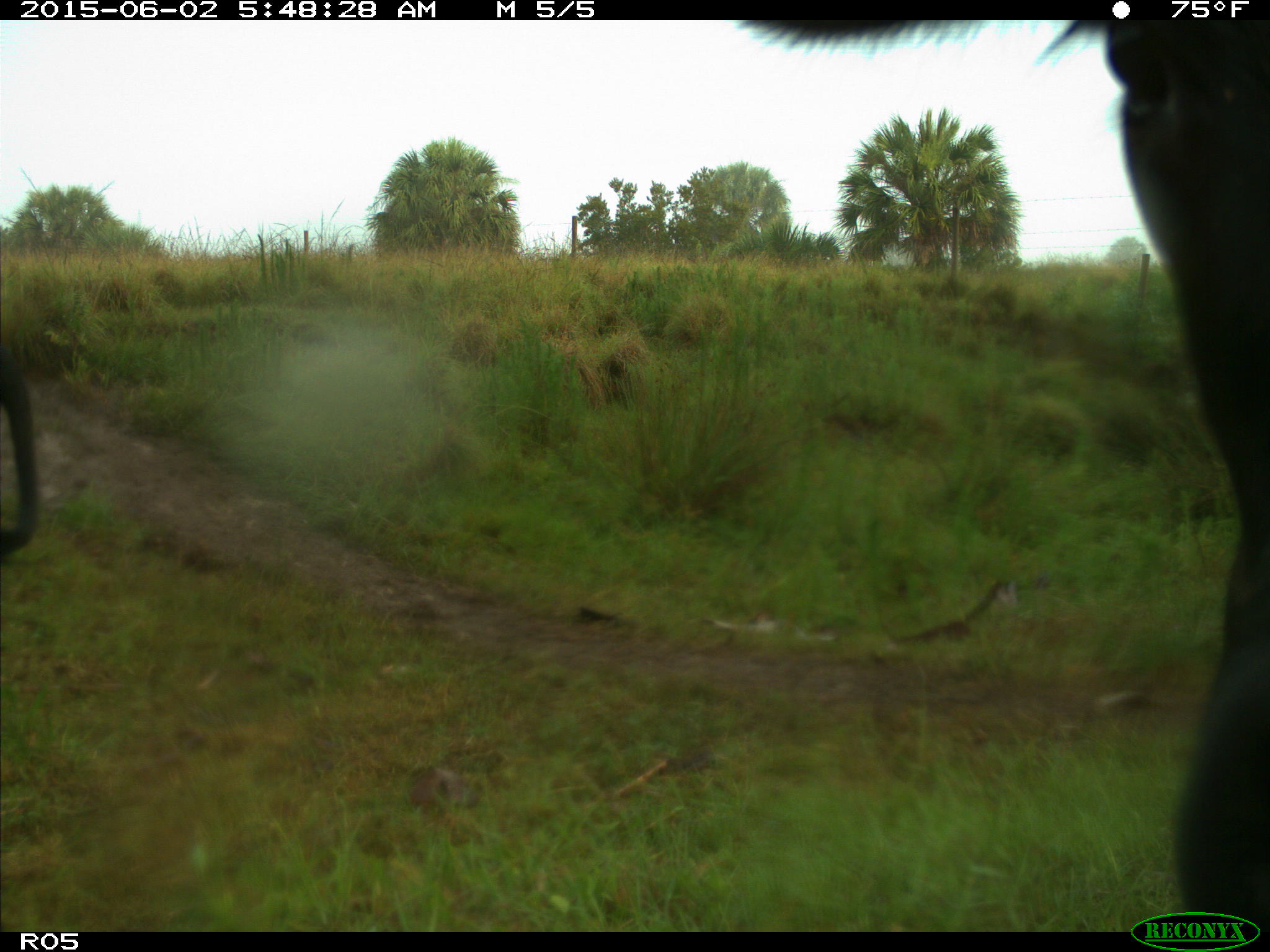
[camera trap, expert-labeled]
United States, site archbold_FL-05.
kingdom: Animalia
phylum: Chordata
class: Mammalia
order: Artiodactyla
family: Bovidae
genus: Bos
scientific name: Bos taurus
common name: domestic cow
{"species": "Bos taurus (domestic cow)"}